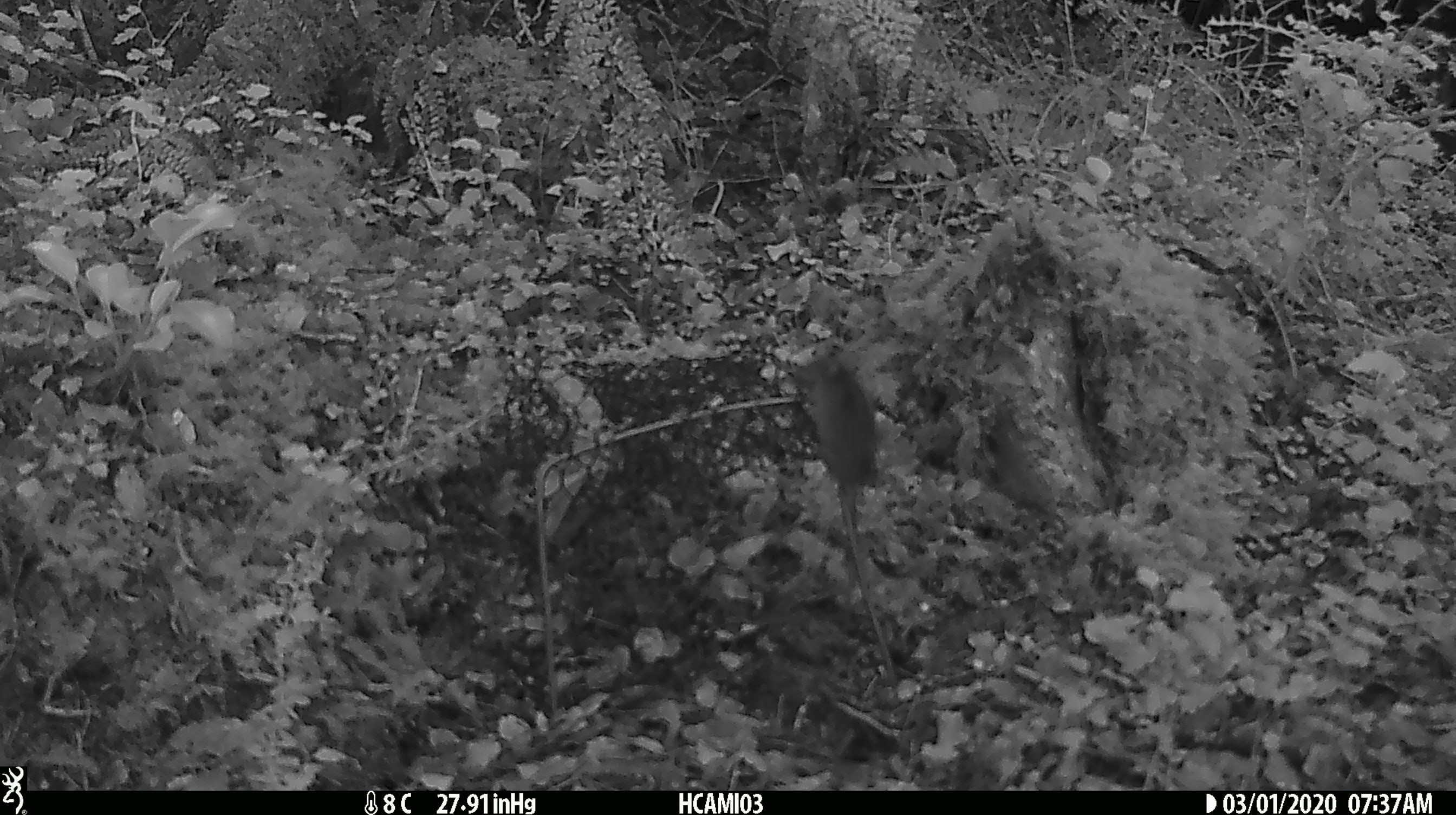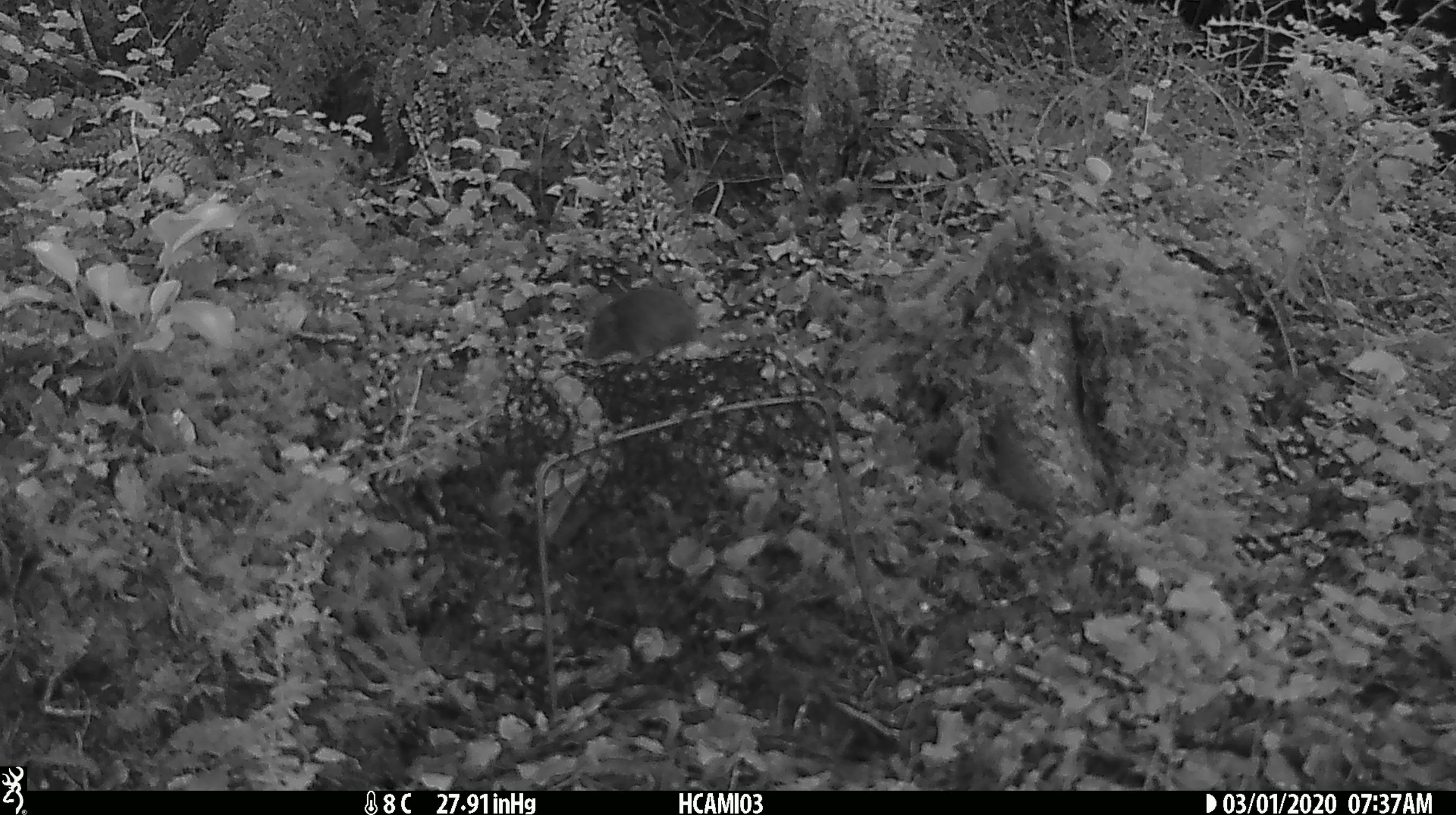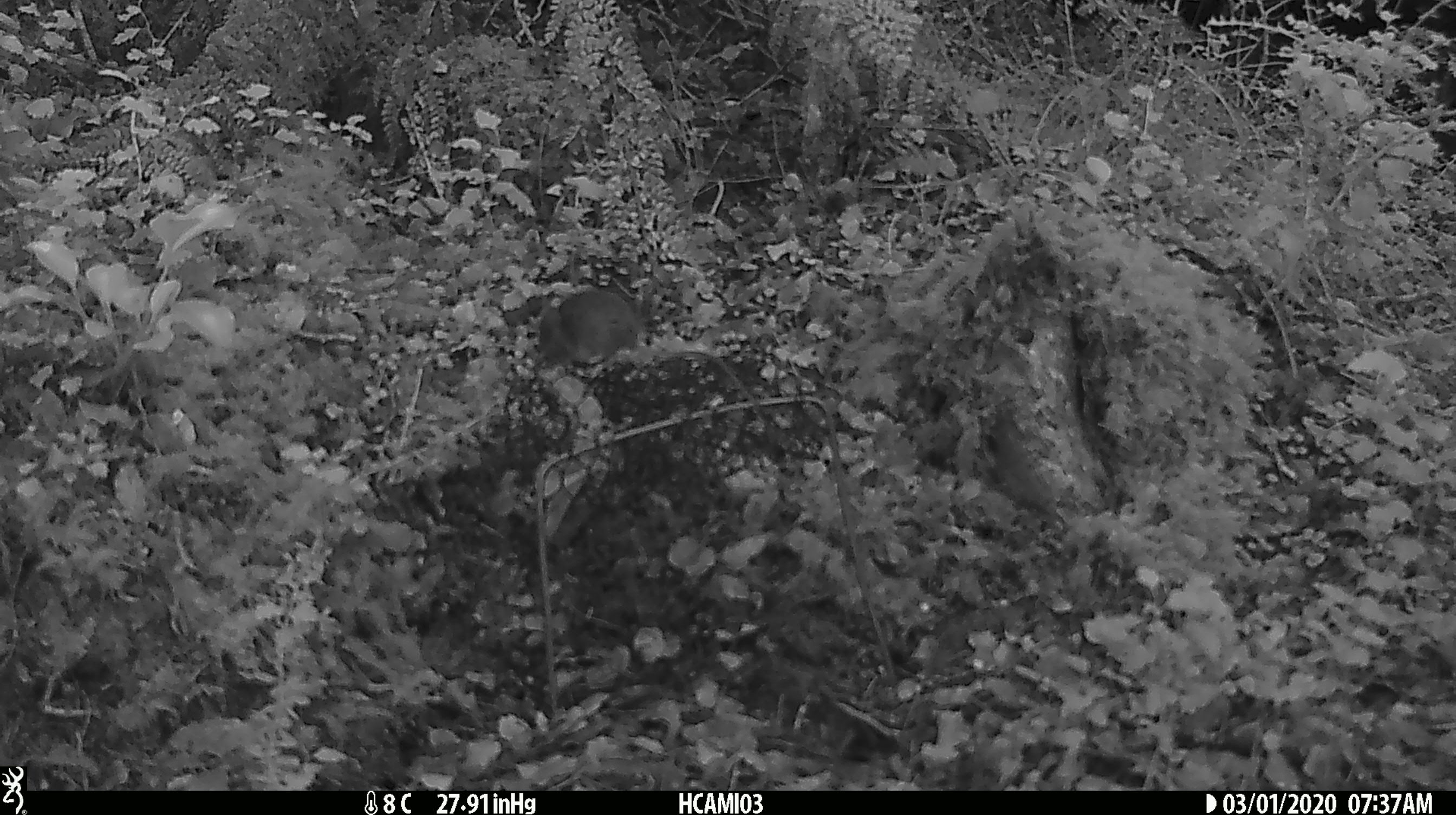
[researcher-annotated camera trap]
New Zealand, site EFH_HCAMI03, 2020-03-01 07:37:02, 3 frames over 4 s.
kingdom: Animalia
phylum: Chordata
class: Mammalia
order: Rodentia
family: Muridae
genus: Mus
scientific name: Mus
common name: mouse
Mouse (Mus).